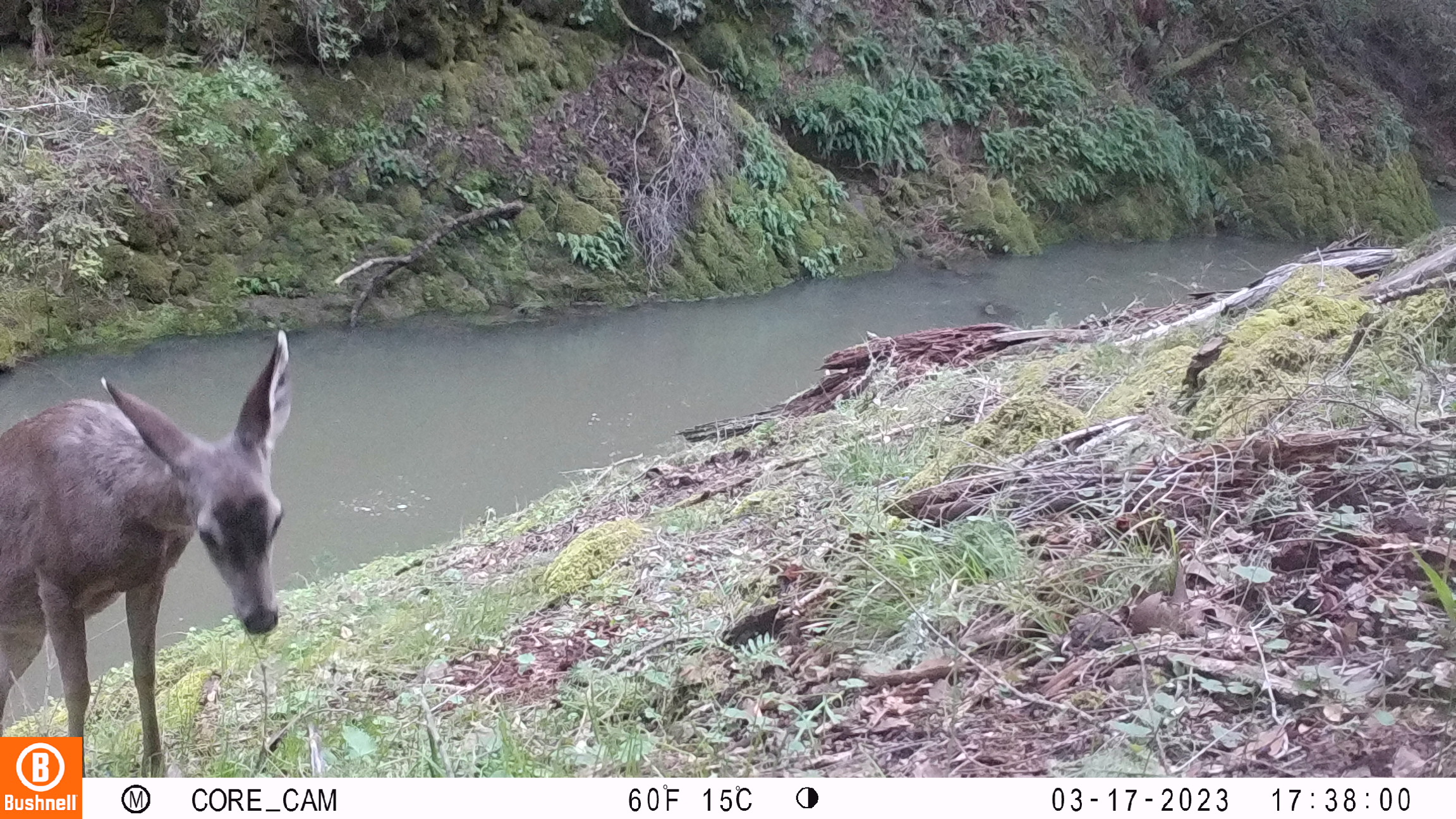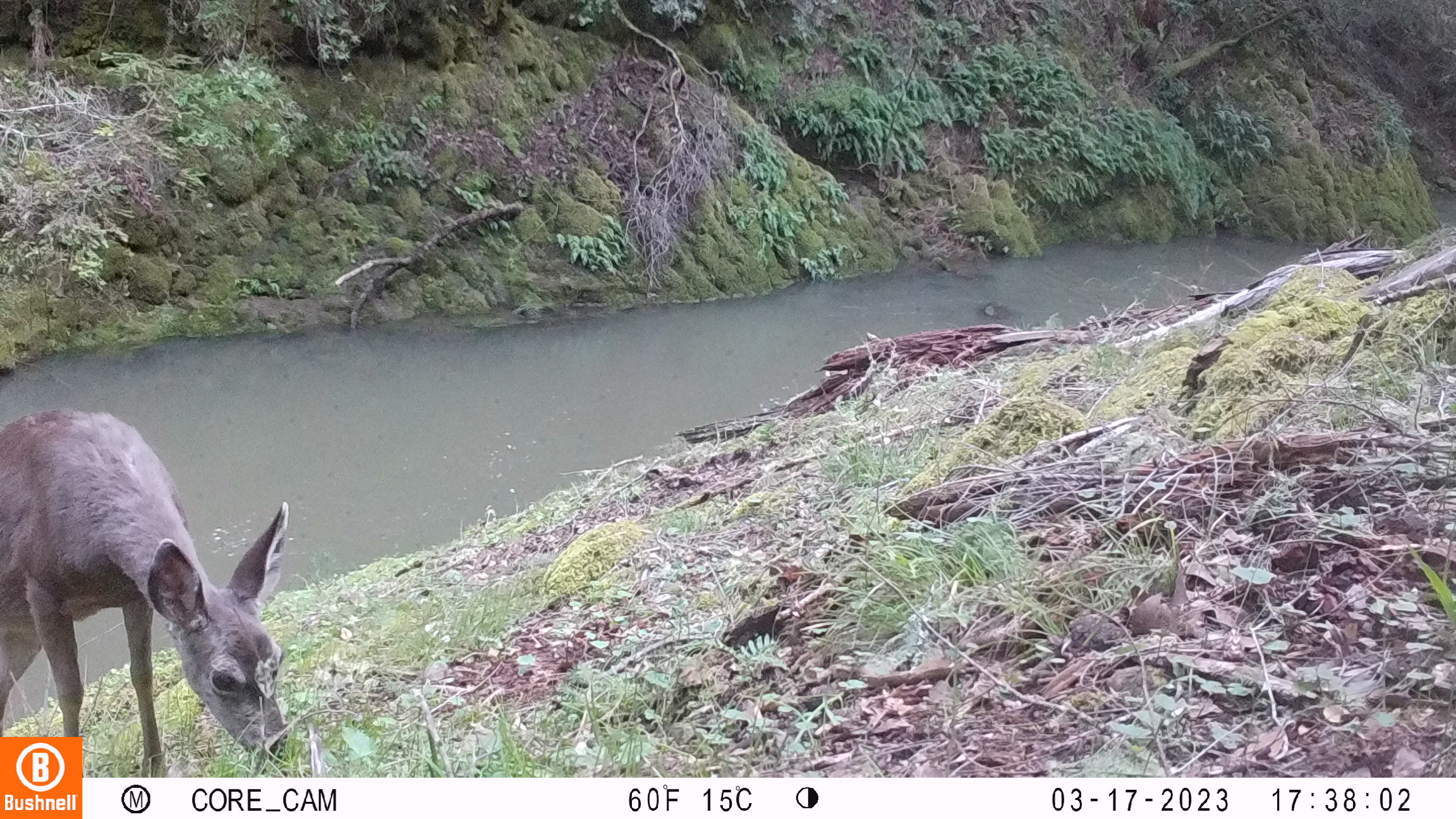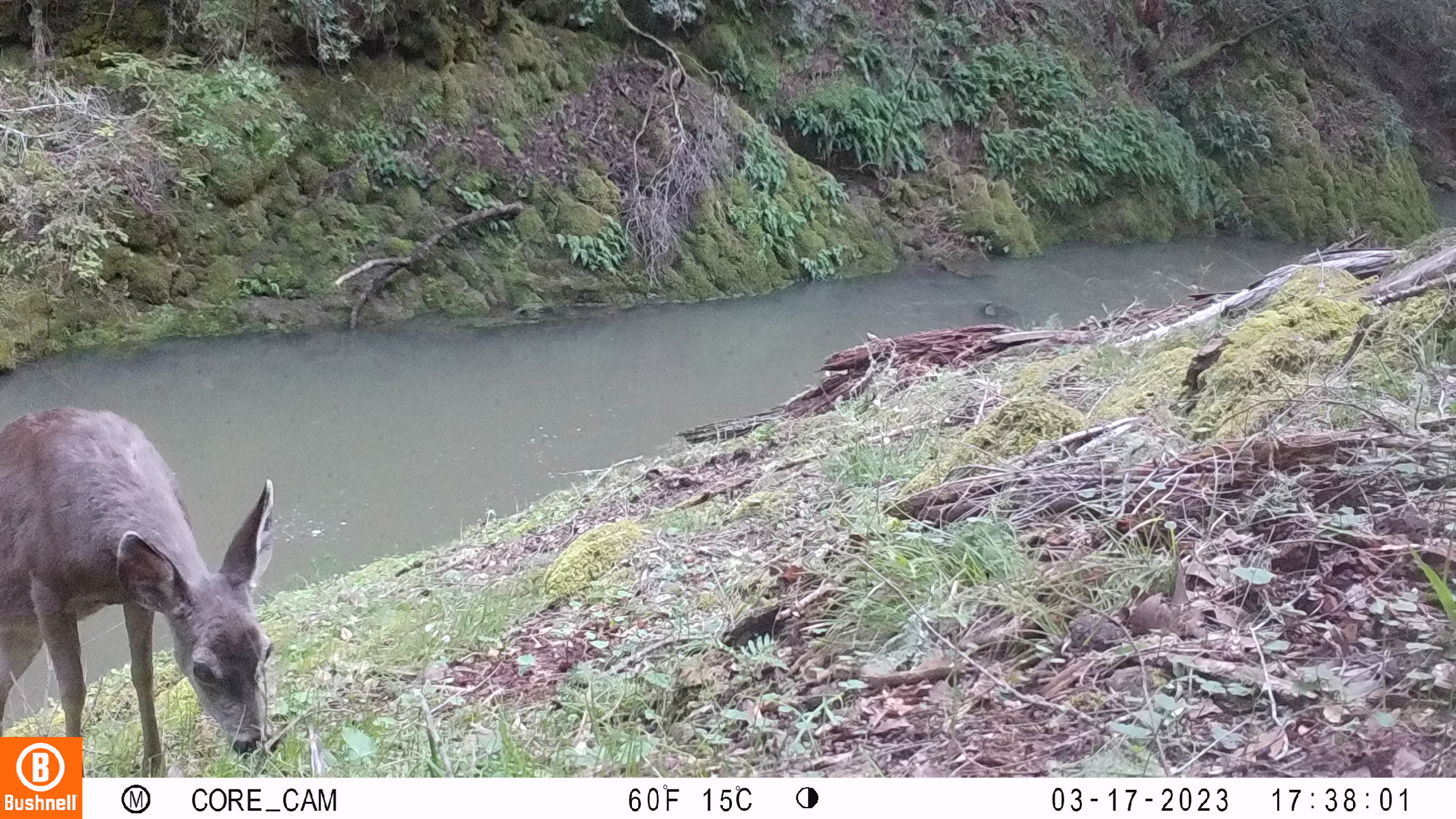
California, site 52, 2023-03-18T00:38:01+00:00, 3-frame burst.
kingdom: Animalia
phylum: Chordata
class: Mammalia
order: Artiodactyla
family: Cervidae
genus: Odocoileus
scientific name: Odocoileus hemionus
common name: mule deer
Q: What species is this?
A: Mule deer (Odocoileus hemionus).